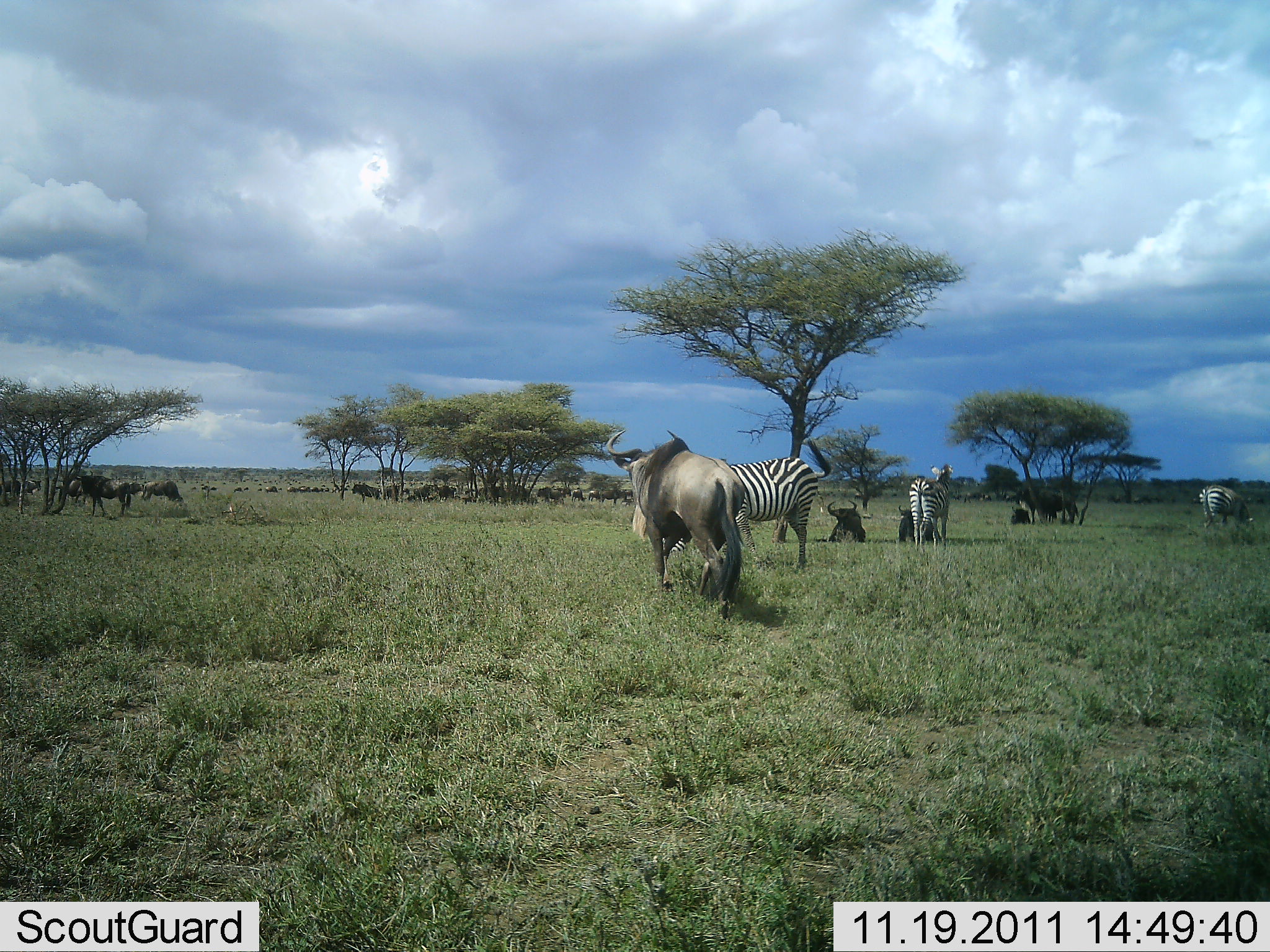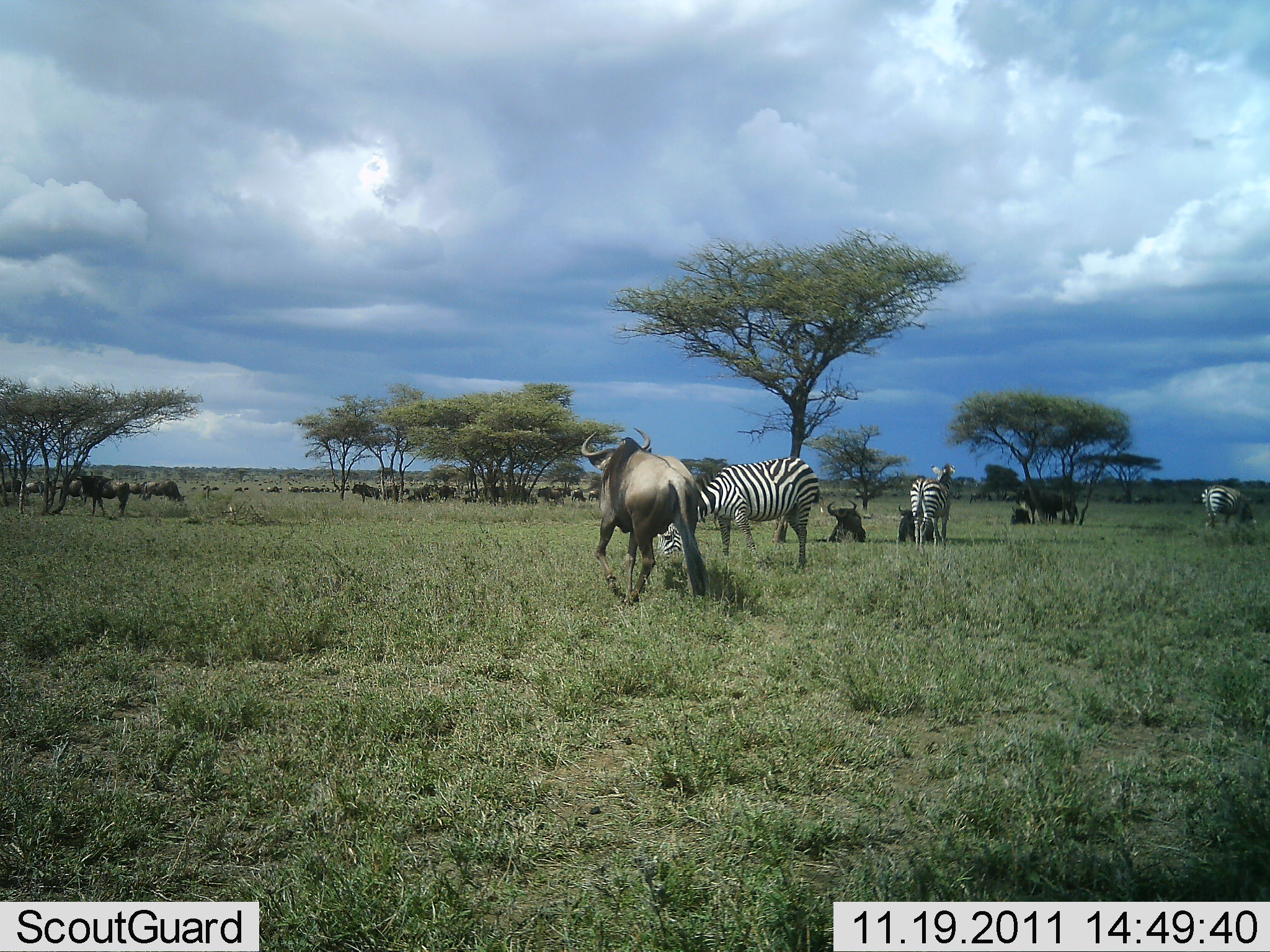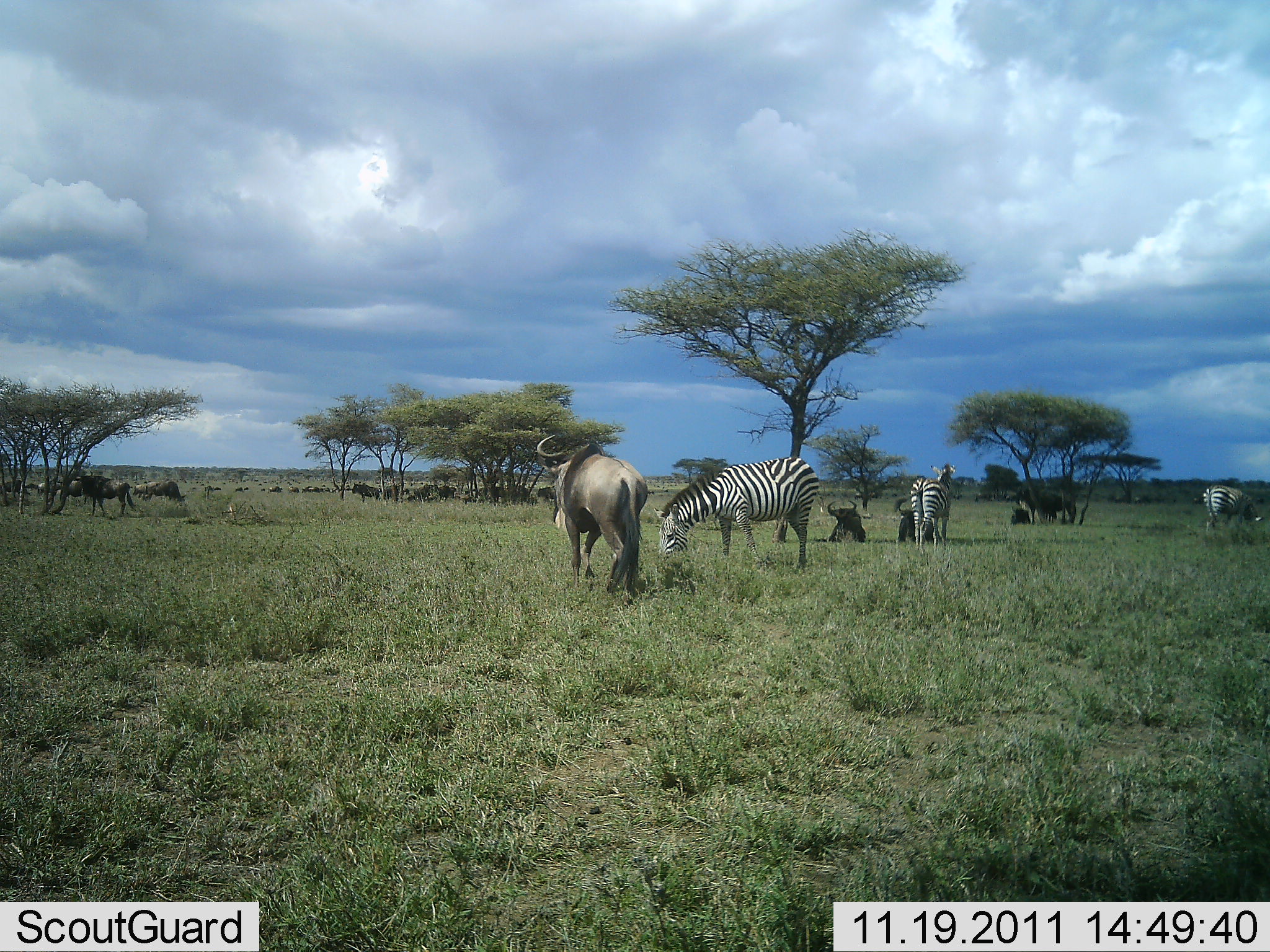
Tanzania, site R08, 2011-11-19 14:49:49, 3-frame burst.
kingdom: Animalia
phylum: Chordata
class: Mammalia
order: Artiodactyla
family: Bovidae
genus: Connochaetes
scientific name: Connochaetes taurinus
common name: blue wildebeest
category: wildebeest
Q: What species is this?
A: Wildebeest (blue wildebeest) (Connochaetes taurinus).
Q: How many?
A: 11-50.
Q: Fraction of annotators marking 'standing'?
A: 69%.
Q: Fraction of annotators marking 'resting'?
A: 69%.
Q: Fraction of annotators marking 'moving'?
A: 85%.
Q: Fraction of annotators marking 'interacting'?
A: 8%.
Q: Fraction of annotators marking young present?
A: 0%.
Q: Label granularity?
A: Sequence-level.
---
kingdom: Animalia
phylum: Chordata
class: Mammalia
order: Perissodactyla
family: Equidae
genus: Equus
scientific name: Equus quagga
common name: plains zebra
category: zebra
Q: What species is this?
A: Zebra (plains zebra) (Equus quagga).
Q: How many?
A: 3.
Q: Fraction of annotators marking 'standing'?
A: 62%.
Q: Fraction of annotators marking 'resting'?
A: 8%.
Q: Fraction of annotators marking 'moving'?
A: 8%.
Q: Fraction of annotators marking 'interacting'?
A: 15%.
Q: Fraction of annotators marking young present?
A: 8%.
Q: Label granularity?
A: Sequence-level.